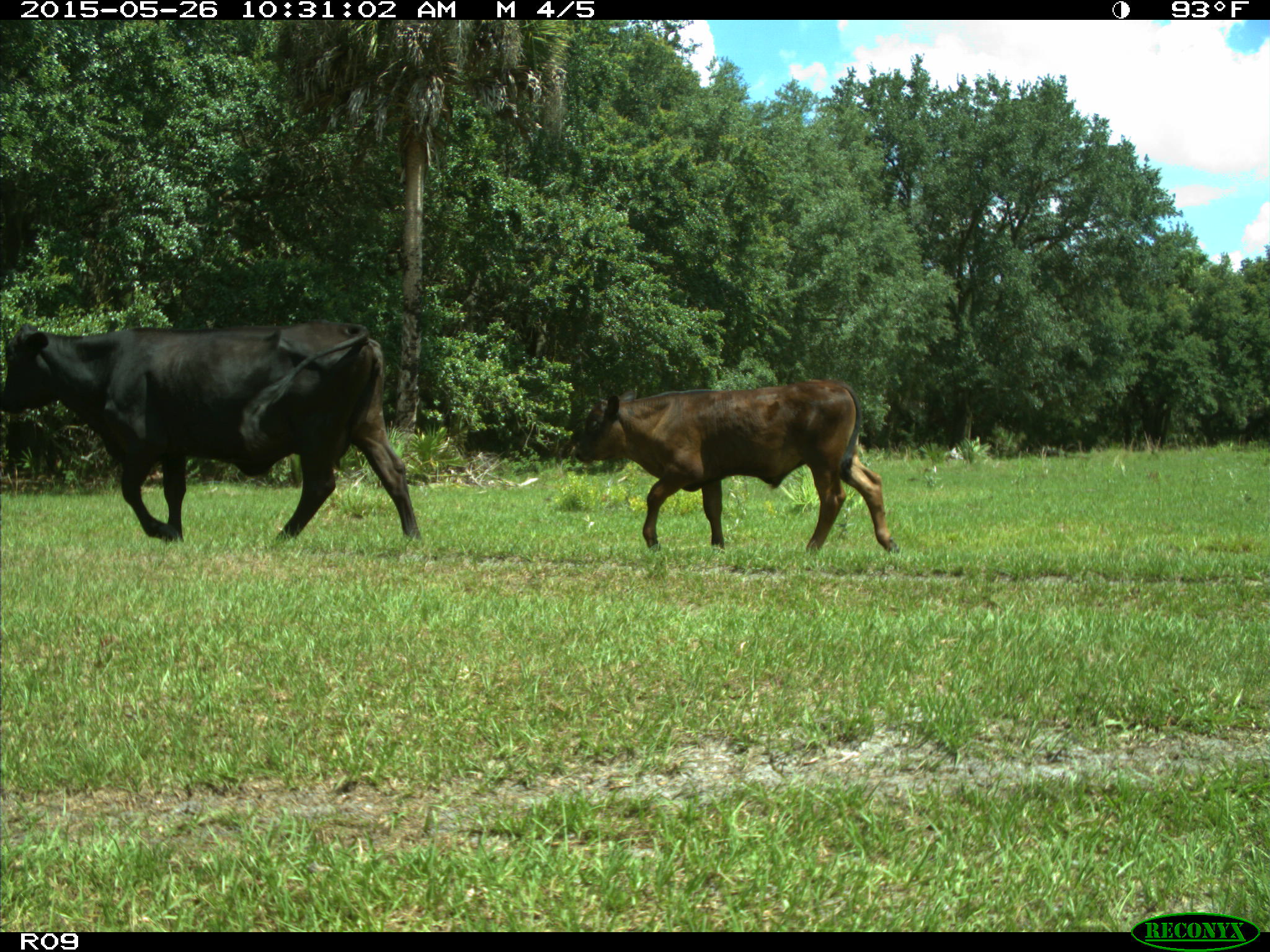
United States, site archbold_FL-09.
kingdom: Animalia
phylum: Chordata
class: Mammalia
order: Artiodactyla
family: Bovidae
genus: Bos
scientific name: Bos taurus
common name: domestic cow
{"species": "Bos taurus (domestic cow)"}